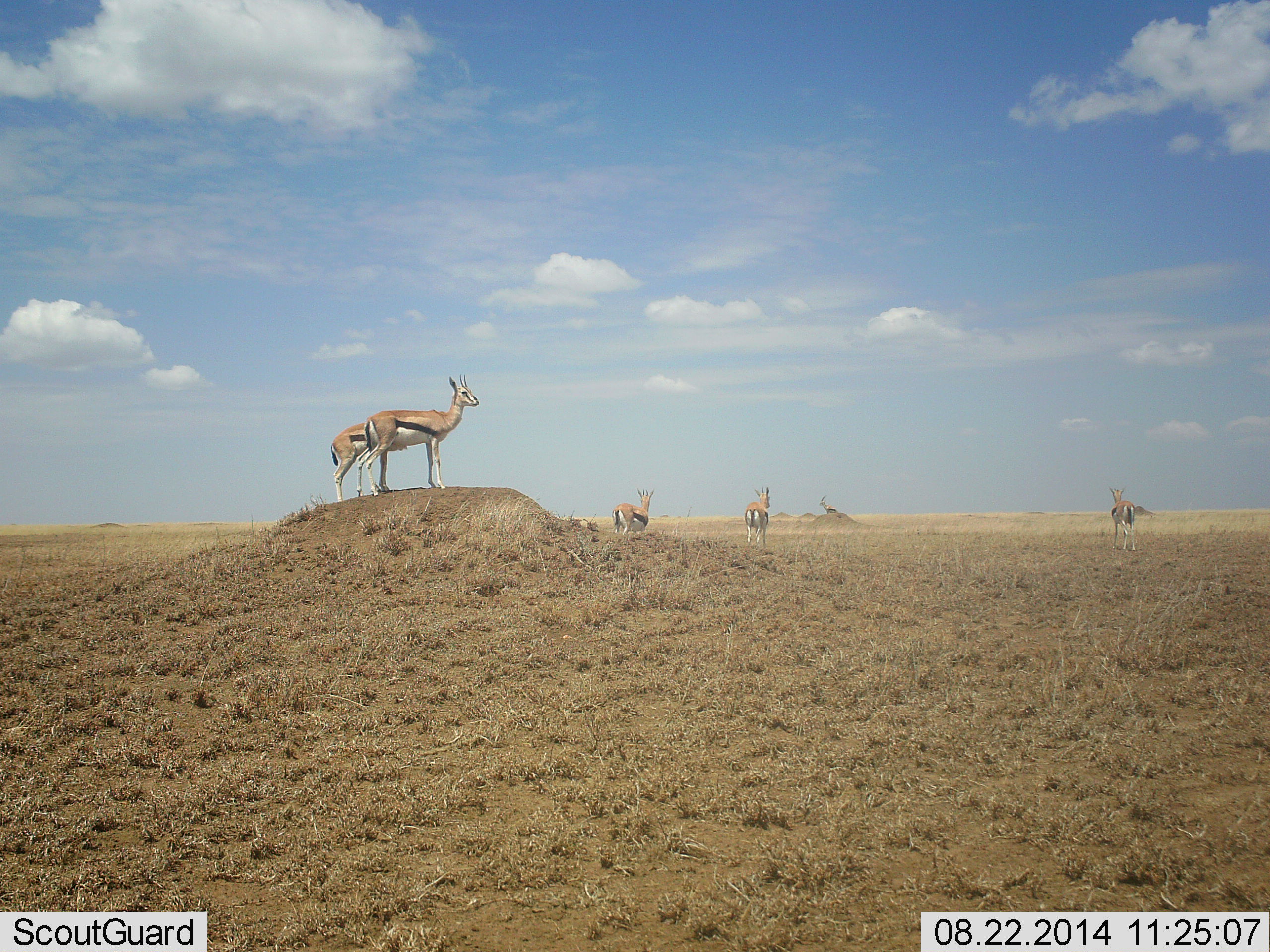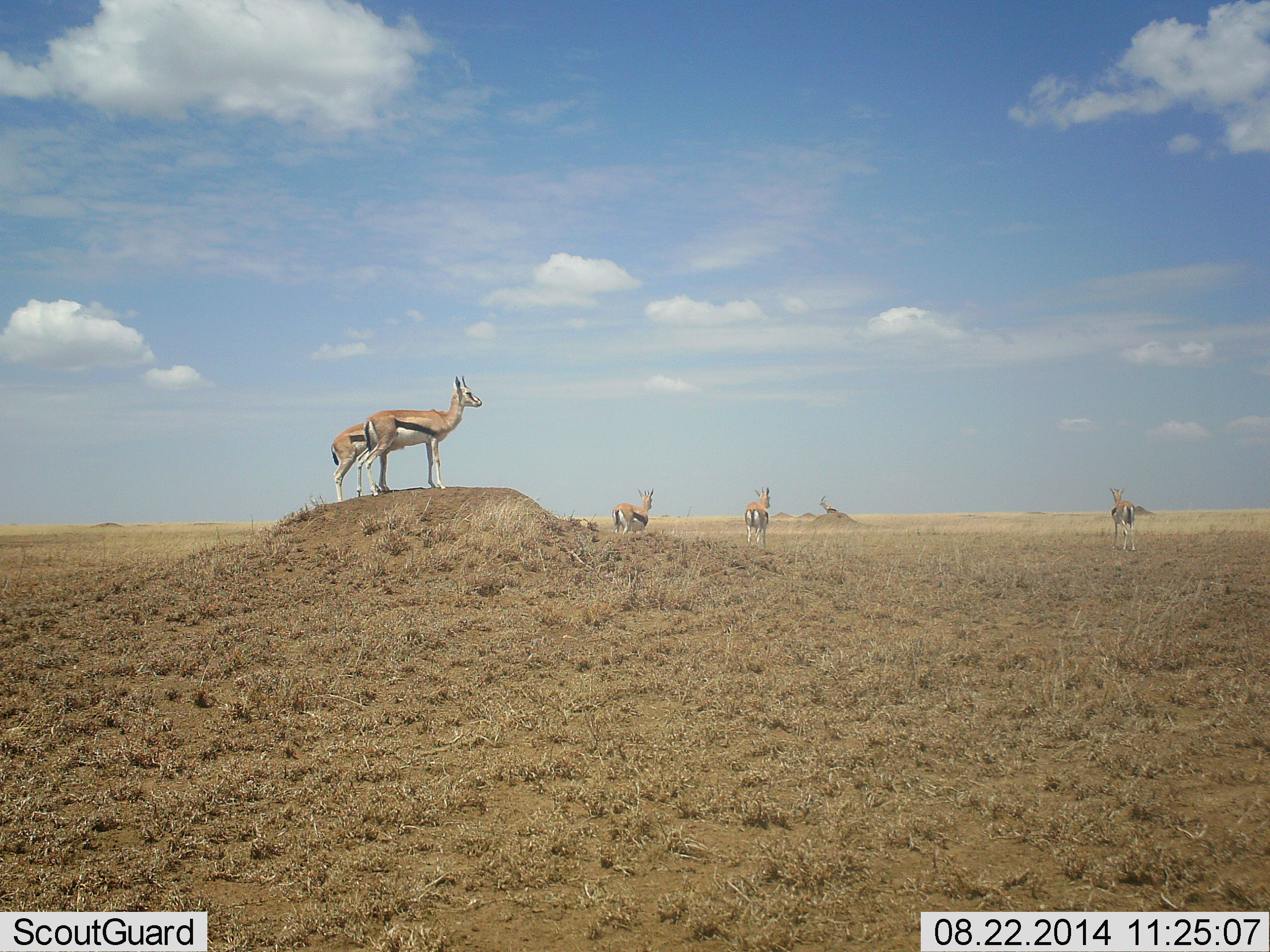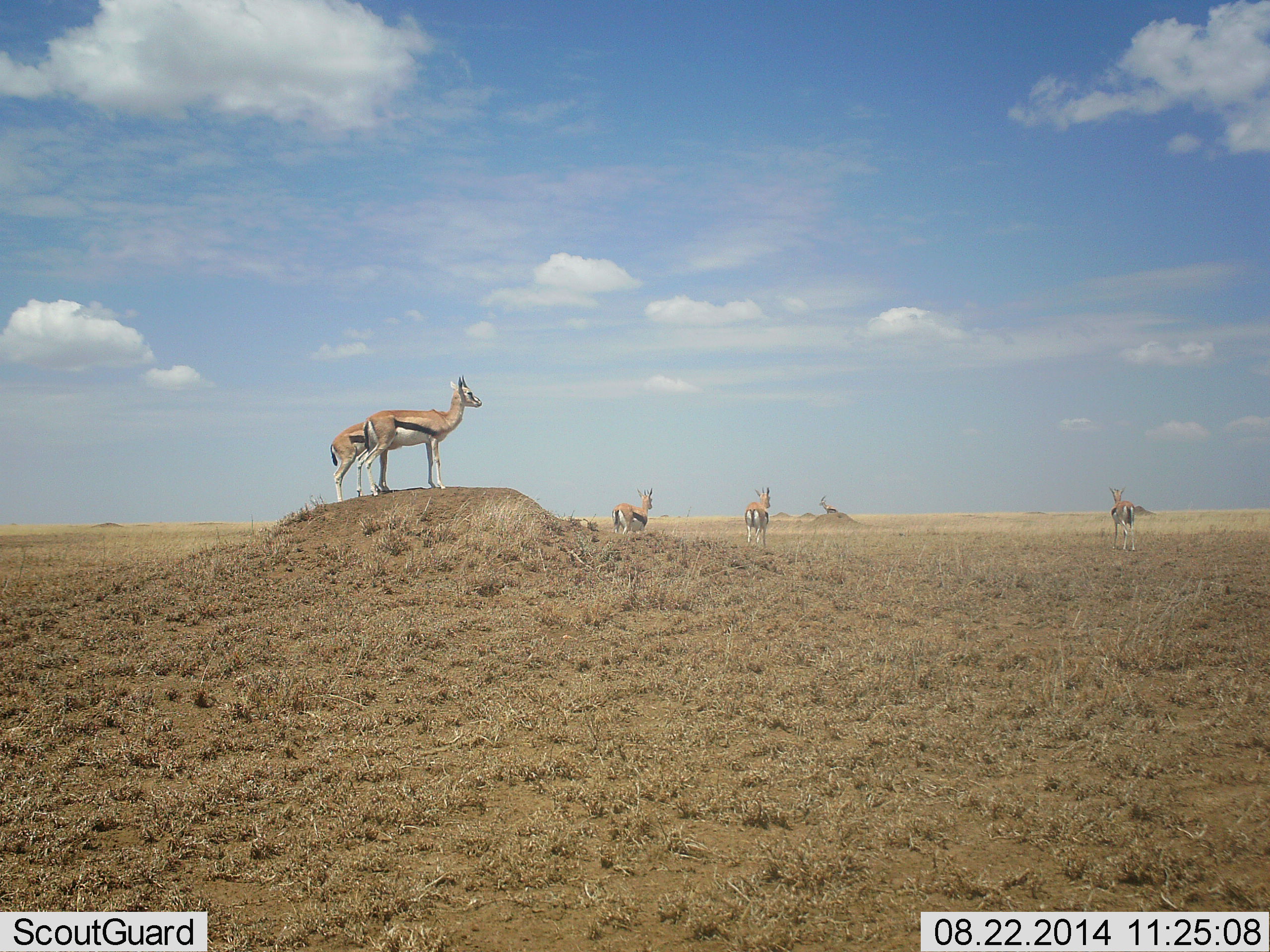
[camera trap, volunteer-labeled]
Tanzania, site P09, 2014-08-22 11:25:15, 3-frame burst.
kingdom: Animalia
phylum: Chordata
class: Mammalia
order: Artiodactyla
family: Bovidae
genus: Eudorcas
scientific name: Eudorcas thomsonii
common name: thomson's gazelle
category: gazellethomsons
Gazellethomsons (thomson's gazelle) (Eudorcas thomsonii), count 5. Behavior (volunteer vote fractions): standing 90%, resting 0%, moving 10%, interacting 0%. Young present (vote fraction): 0%. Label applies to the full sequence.